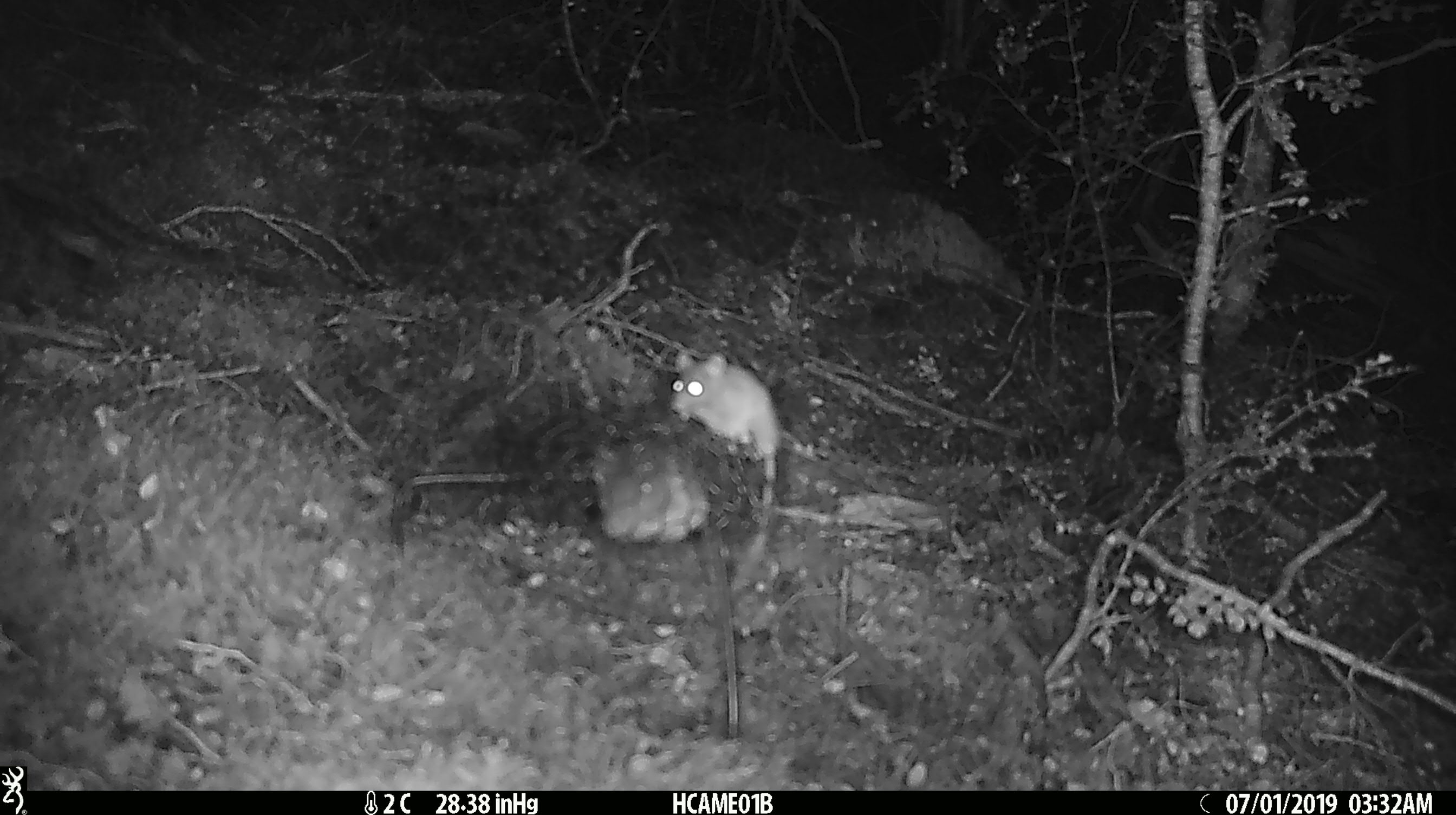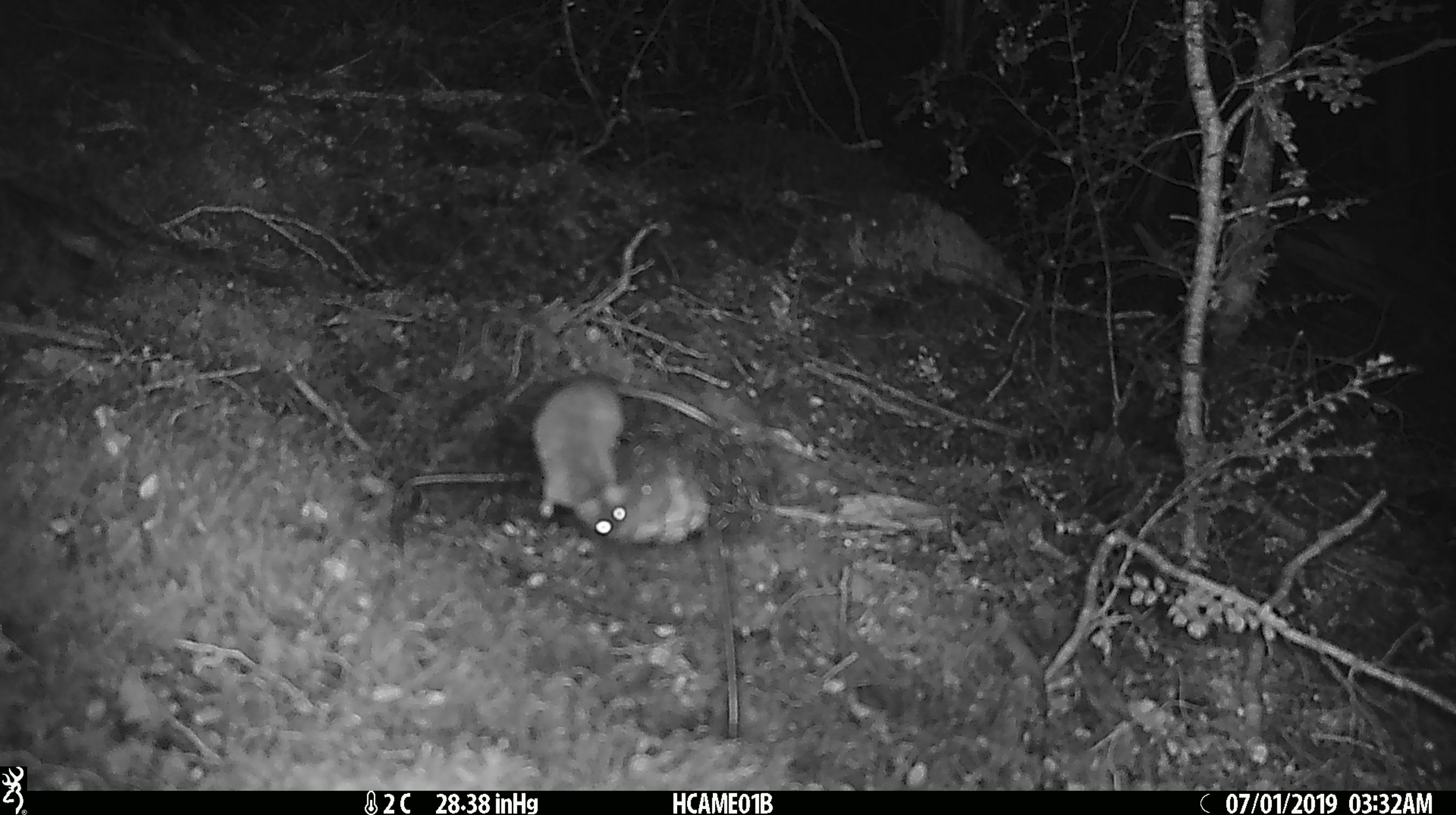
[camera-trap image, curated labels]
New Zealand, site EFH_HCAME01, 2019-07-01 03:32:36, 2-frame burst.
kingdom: Animalia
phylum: Chordata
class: Mammalia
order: Rodentia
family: Muridae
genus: Mus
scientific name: Mus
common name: mouse